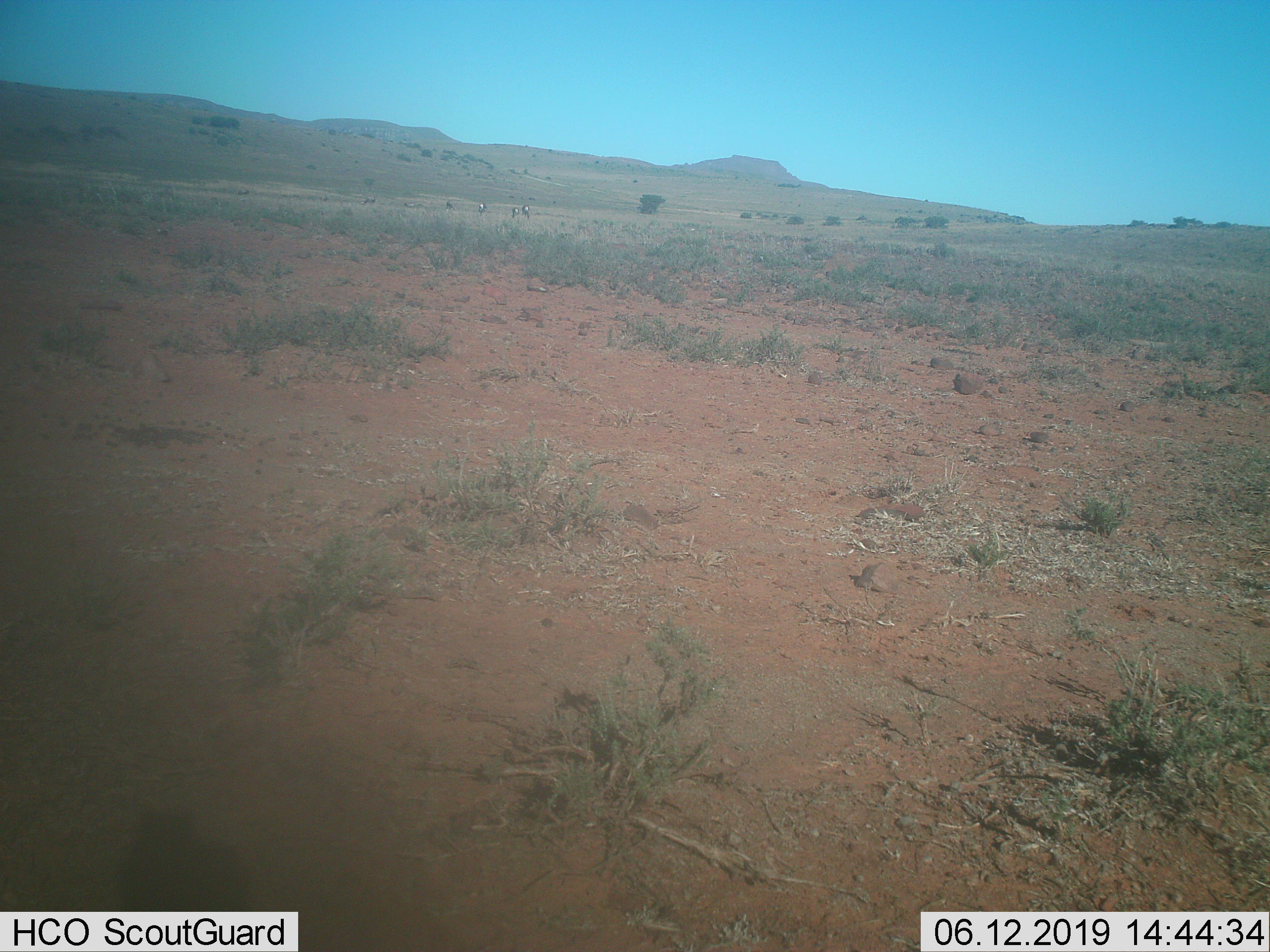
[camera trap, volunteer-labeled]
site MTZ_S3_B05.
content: unidentified animal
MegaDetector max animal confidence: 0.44